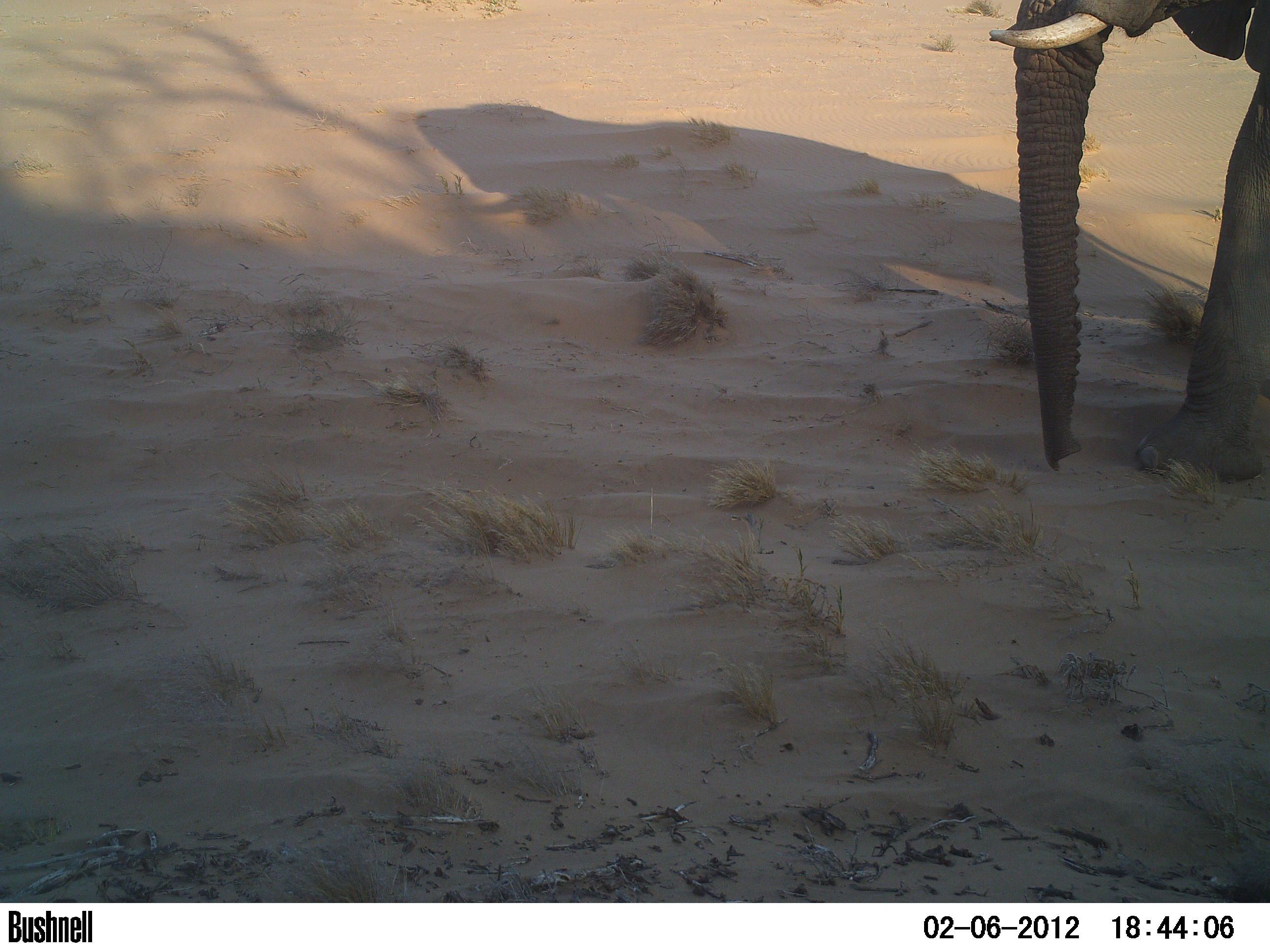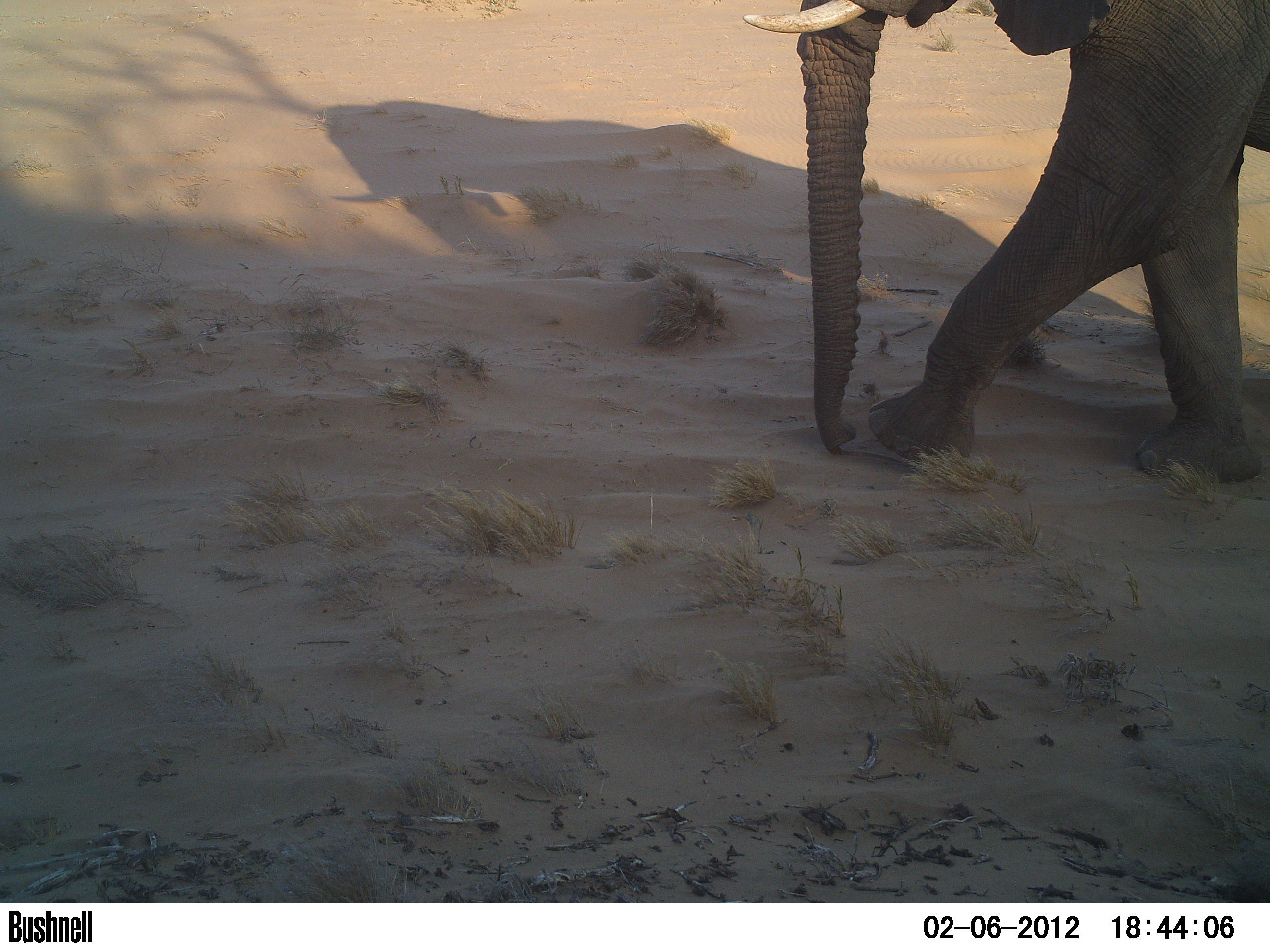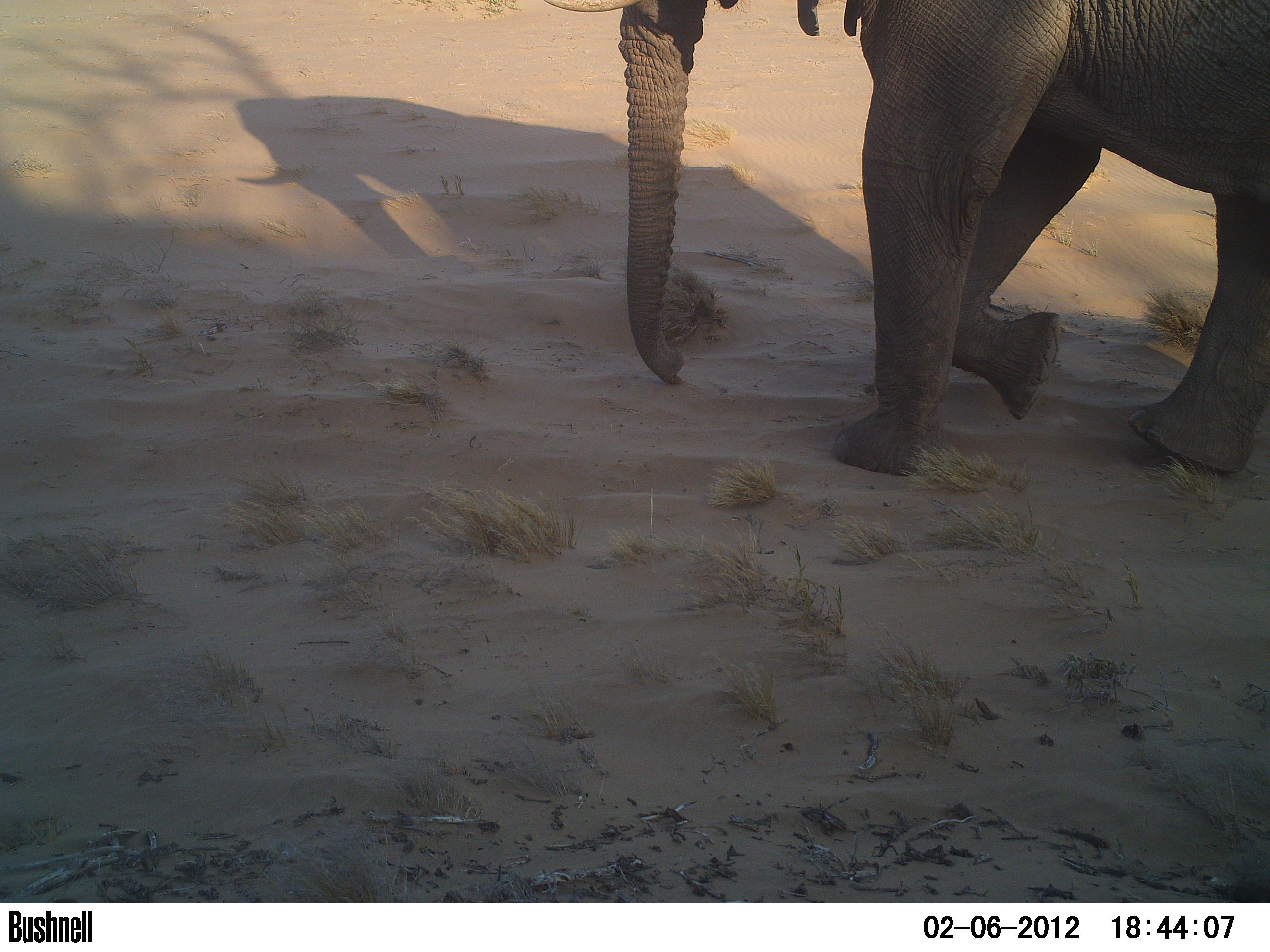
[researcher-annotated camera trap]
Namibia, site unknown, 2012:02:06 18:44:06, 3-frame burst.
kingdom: Animalia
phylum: Chordata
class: Mammalia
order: Proboscidea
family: Elephantidae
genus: Loxodonta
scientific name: Loxodonta africana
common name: african elephant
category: loxodanta africana